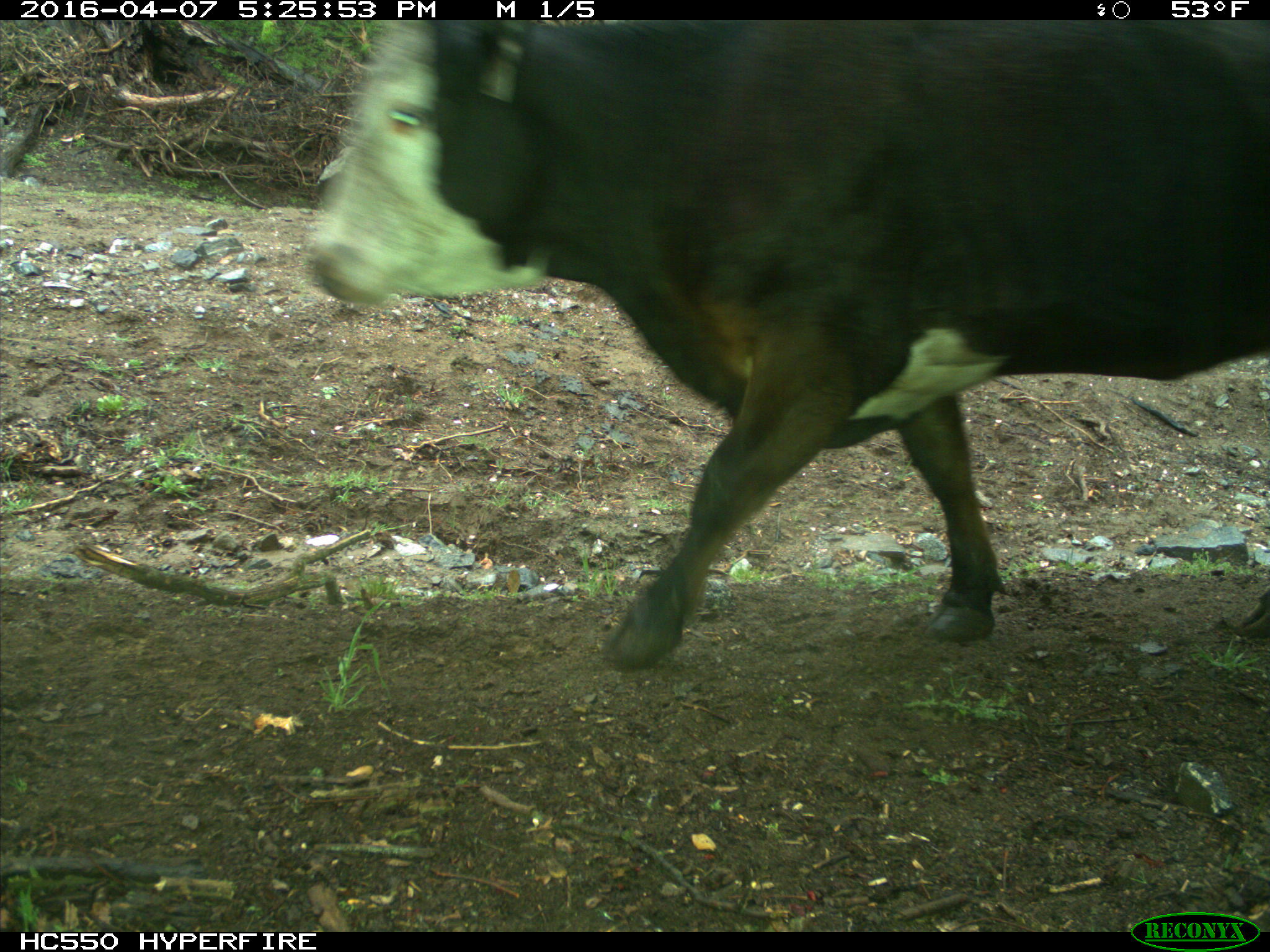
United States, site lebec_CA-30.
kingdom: Animalia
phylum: Chordata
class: Mammalia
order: Artiodactyla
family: Bovidae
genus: Bos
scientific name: Bos taurus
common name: domestic cow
Bos taurus (domestic cow).